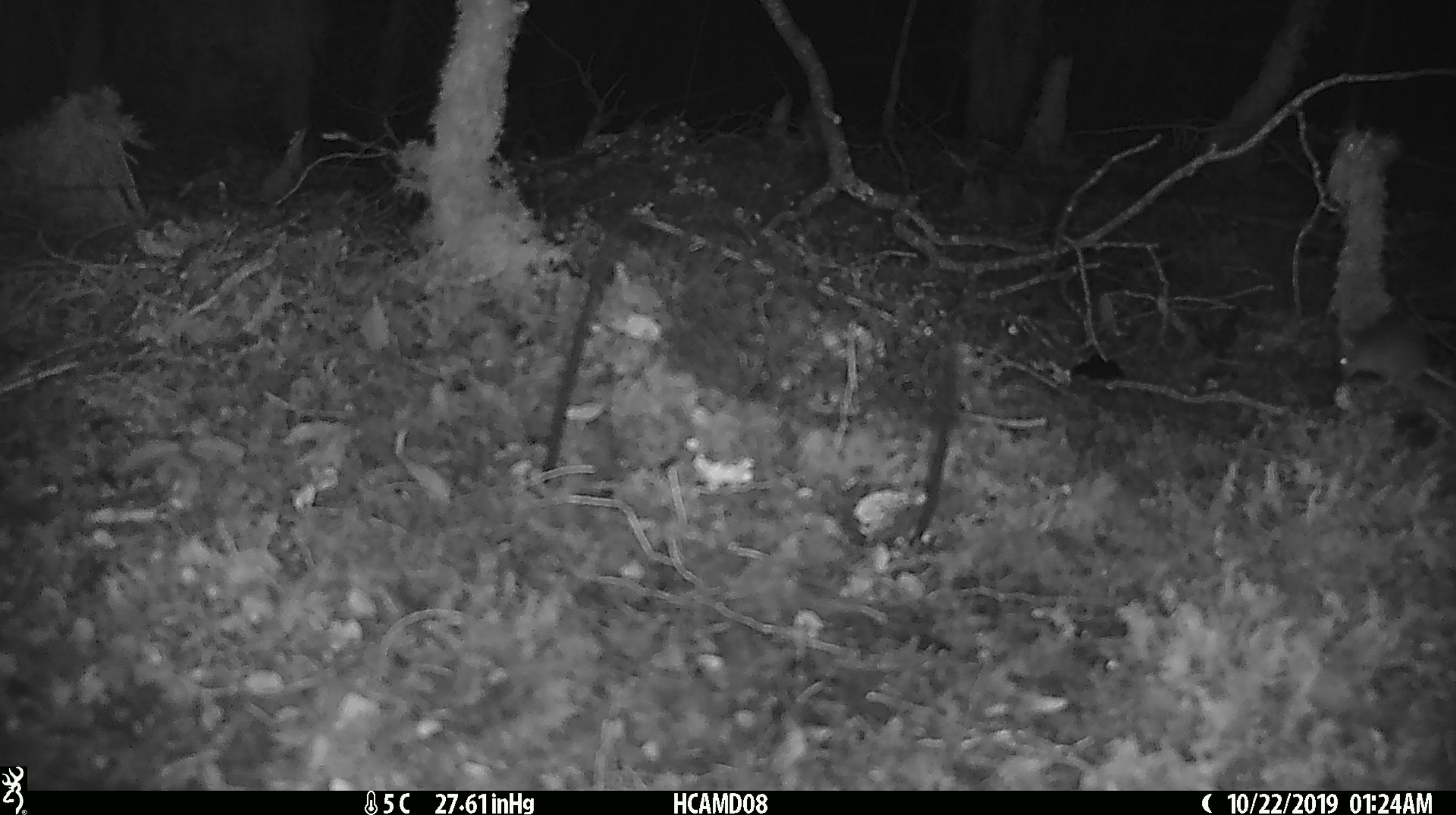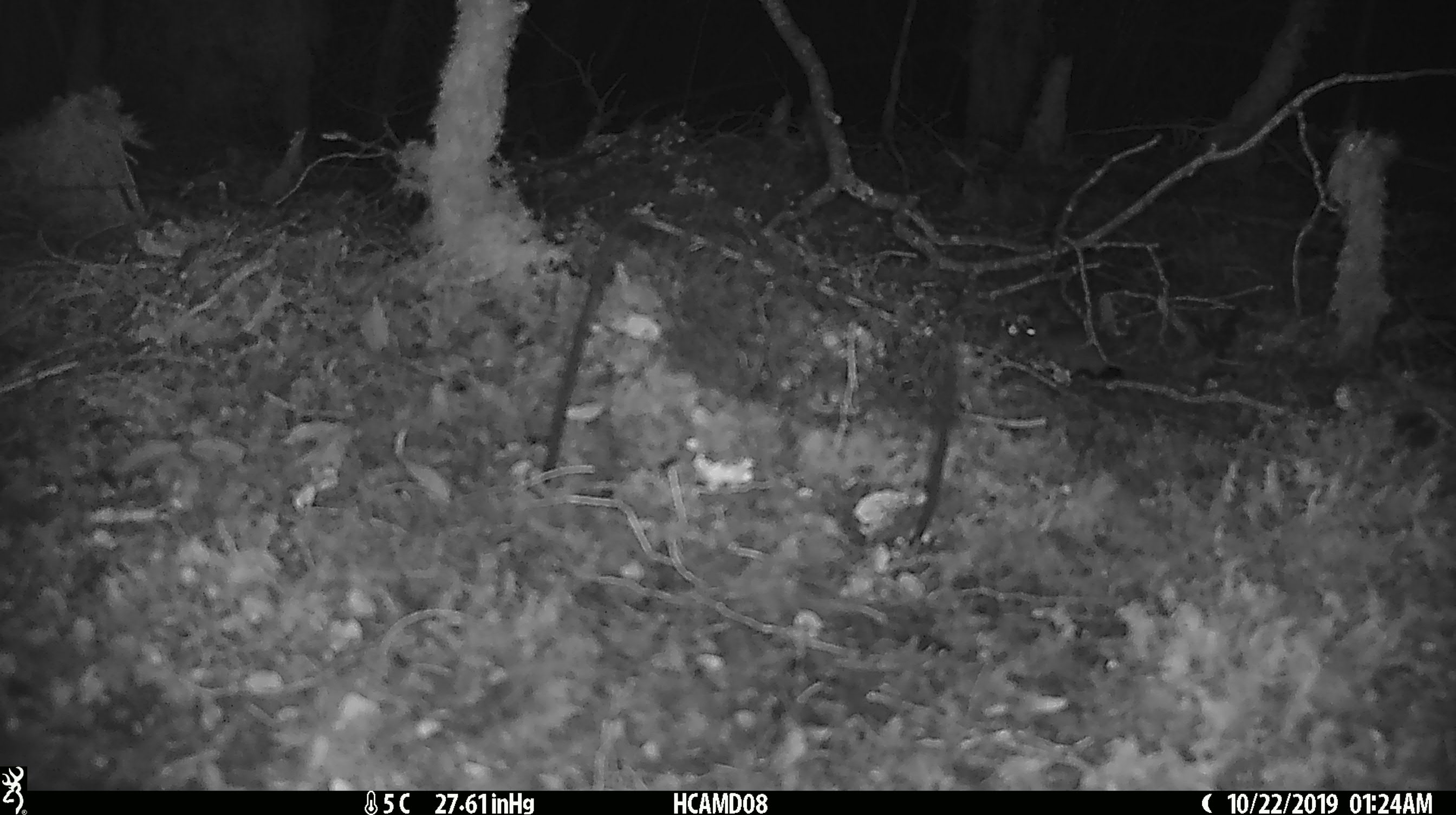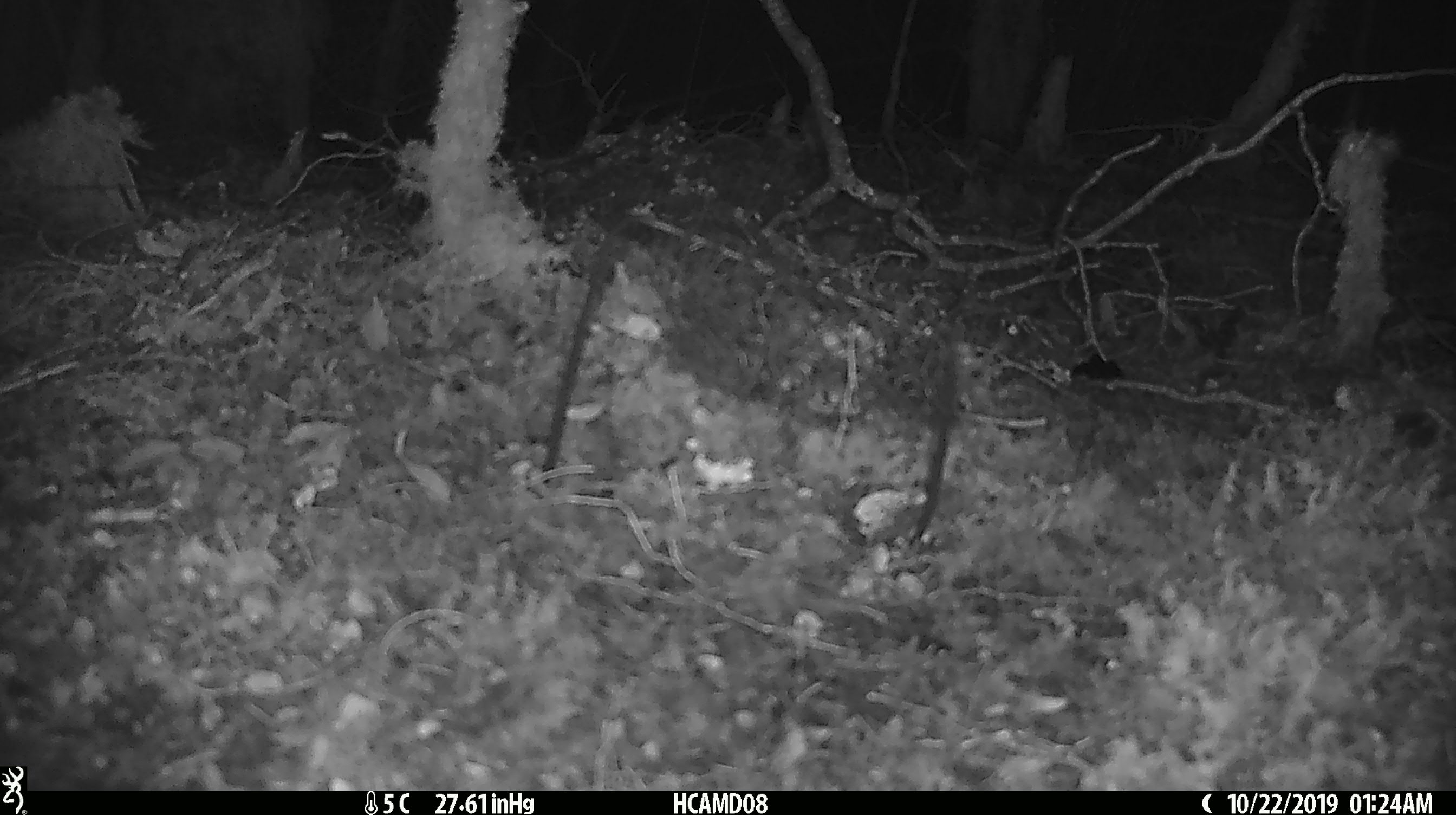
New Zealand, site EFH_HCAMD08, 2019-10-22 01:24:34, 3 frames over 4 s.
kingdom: Animalia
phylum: Chordata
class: Mammalia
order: Rodentia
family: Muridae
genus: Mus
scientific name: Mus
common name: mouse